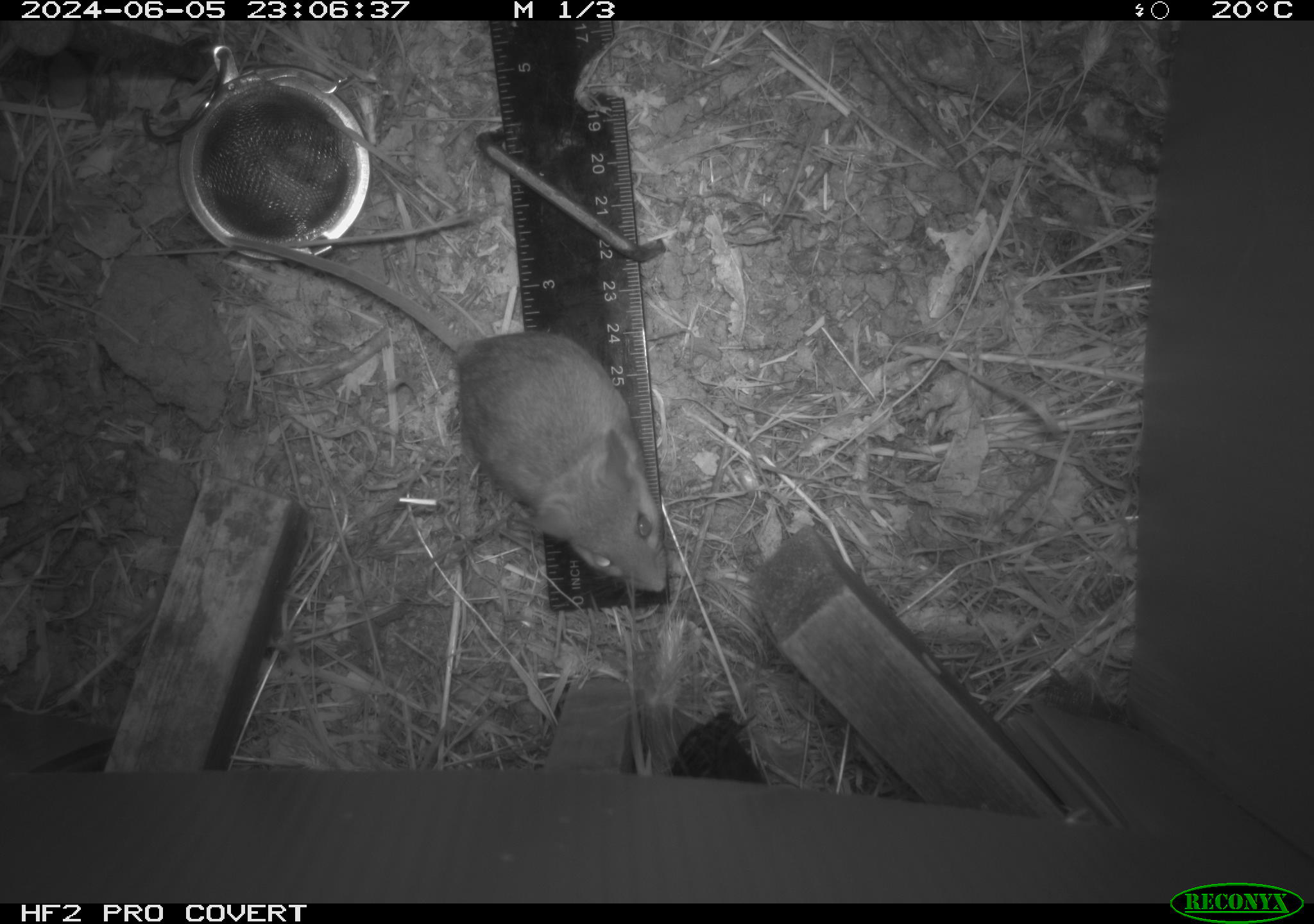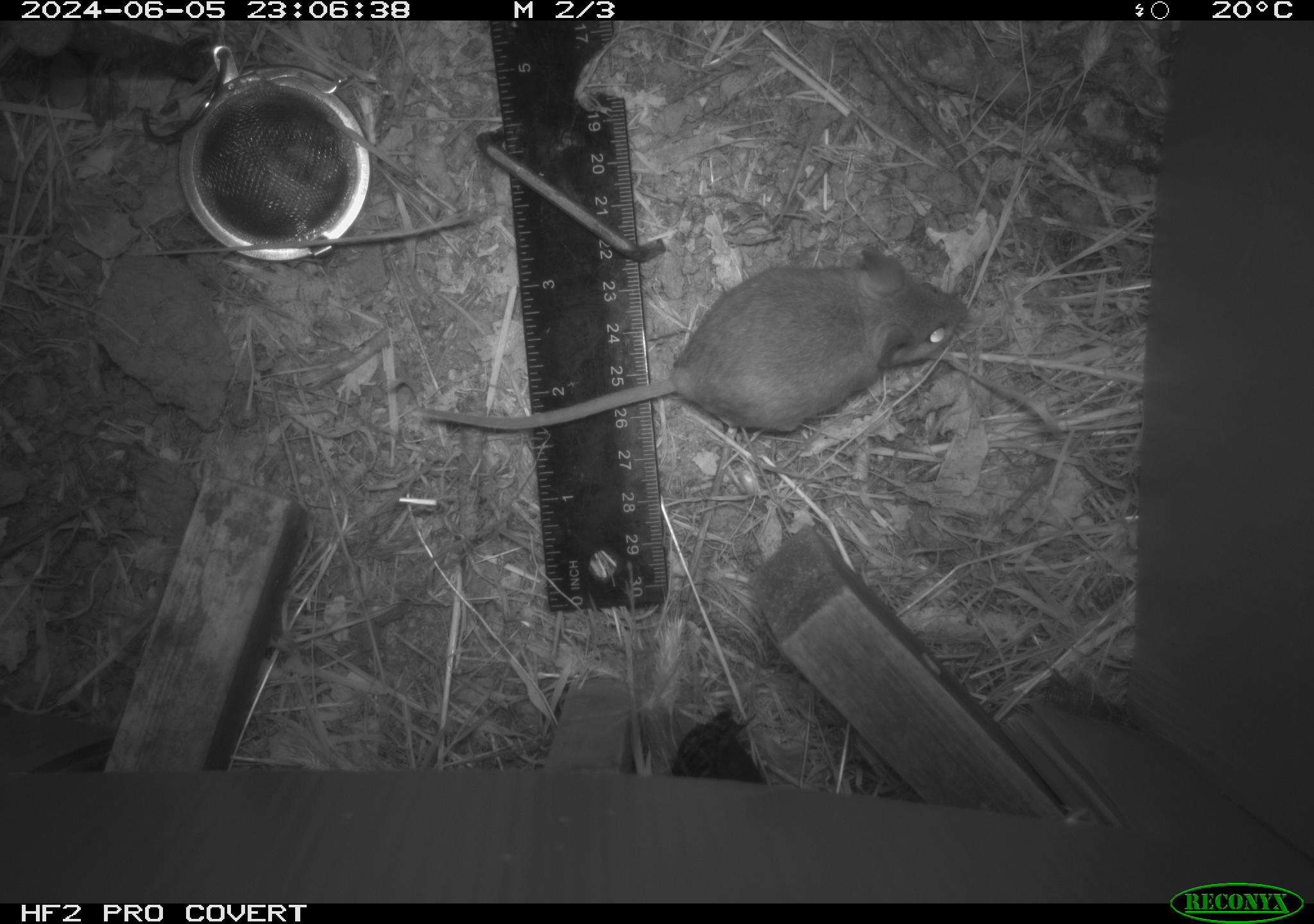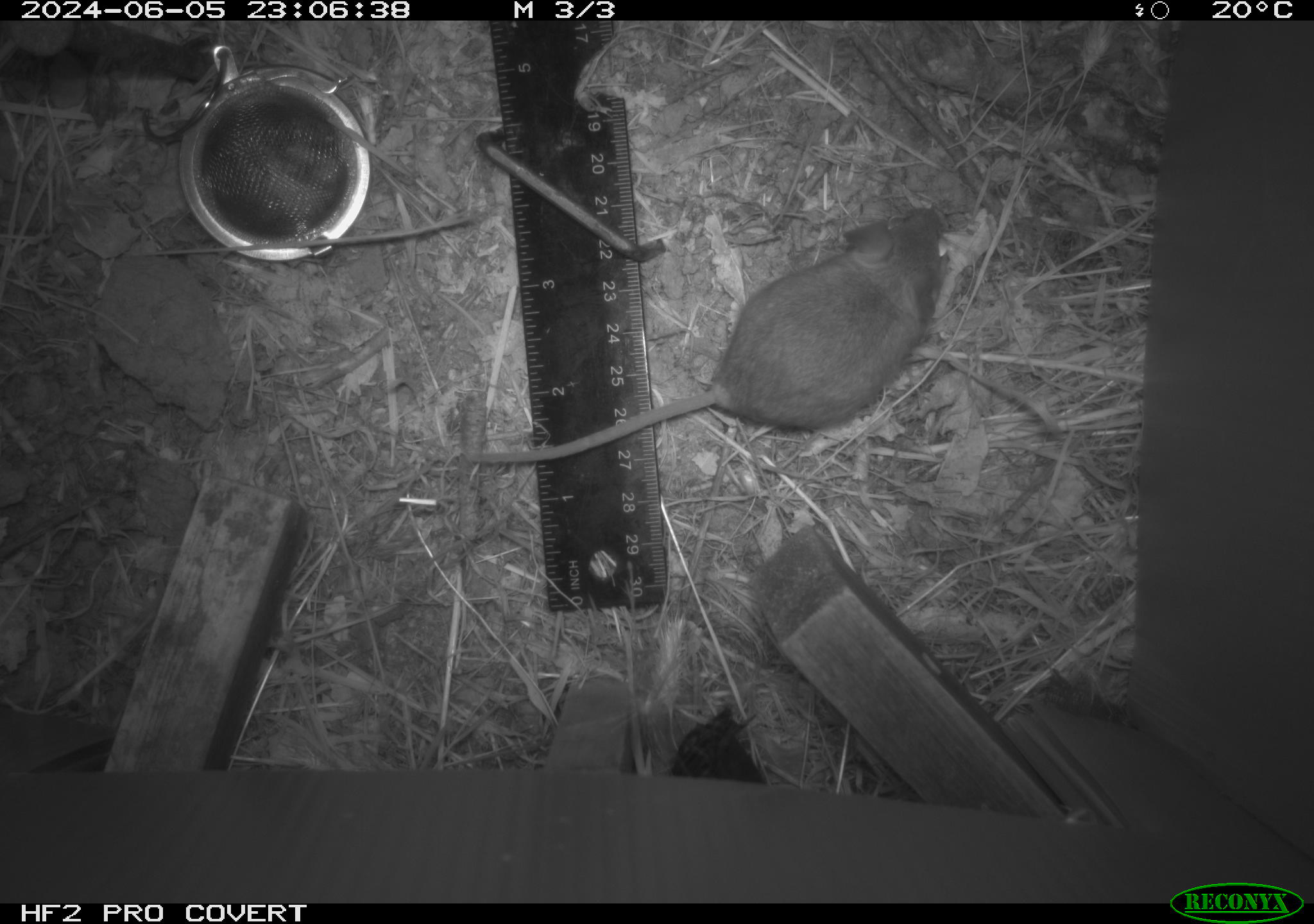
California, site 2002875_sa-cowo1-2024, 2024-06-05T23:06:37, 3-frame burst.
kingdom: Animalia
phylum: Chordata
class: Mammalia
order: Rodentia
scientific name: Rodentia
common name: mouse species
Mouse species (Rodentia).